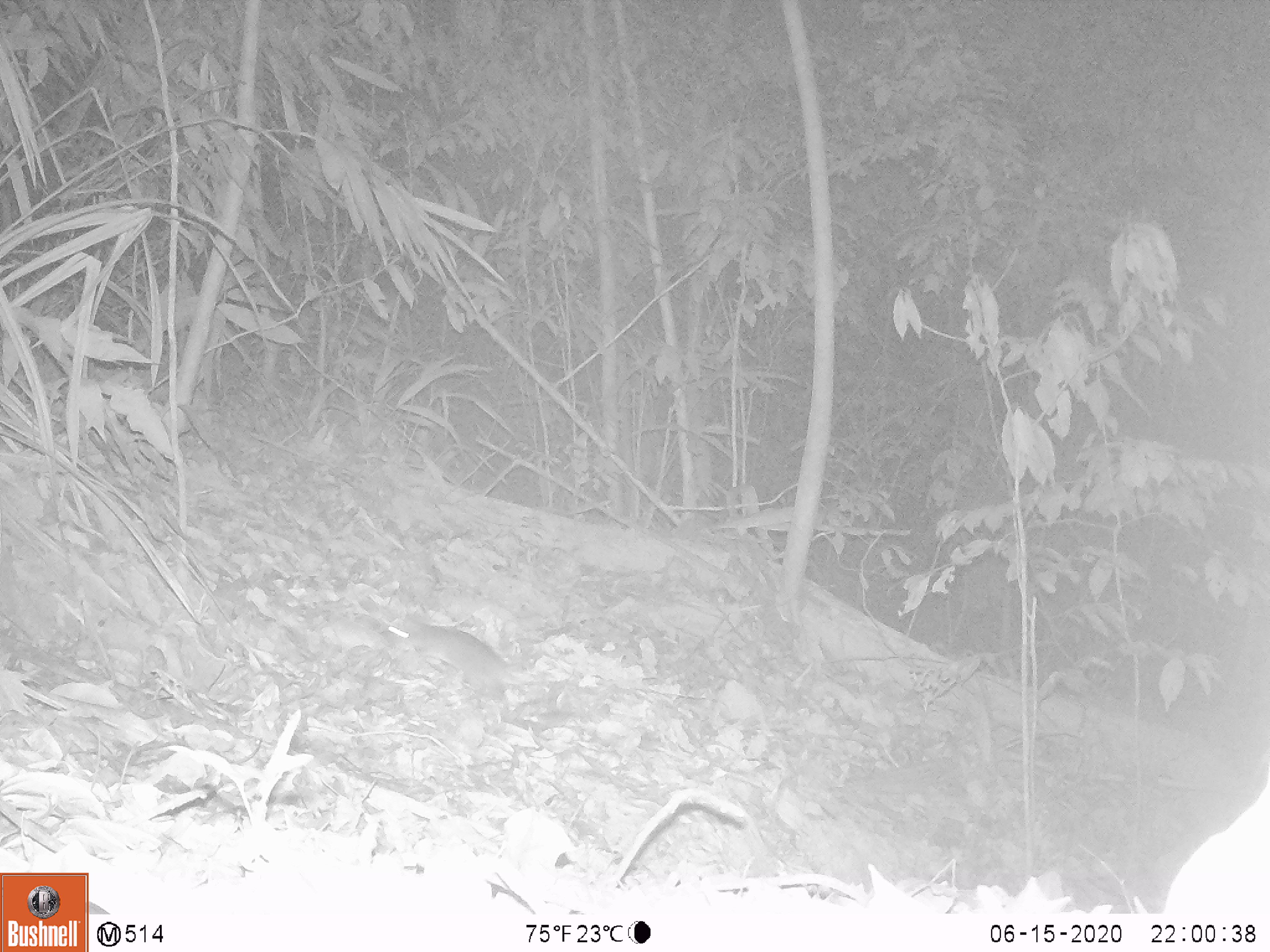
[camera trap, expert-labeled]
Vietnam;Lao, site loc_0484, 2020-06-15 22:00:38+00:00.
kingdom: Animalia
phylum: Chordata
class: Mammalia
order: Rodentia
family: Muridae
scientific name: Muridae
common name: old-world mice and rats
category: unidentified murid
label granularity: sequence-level